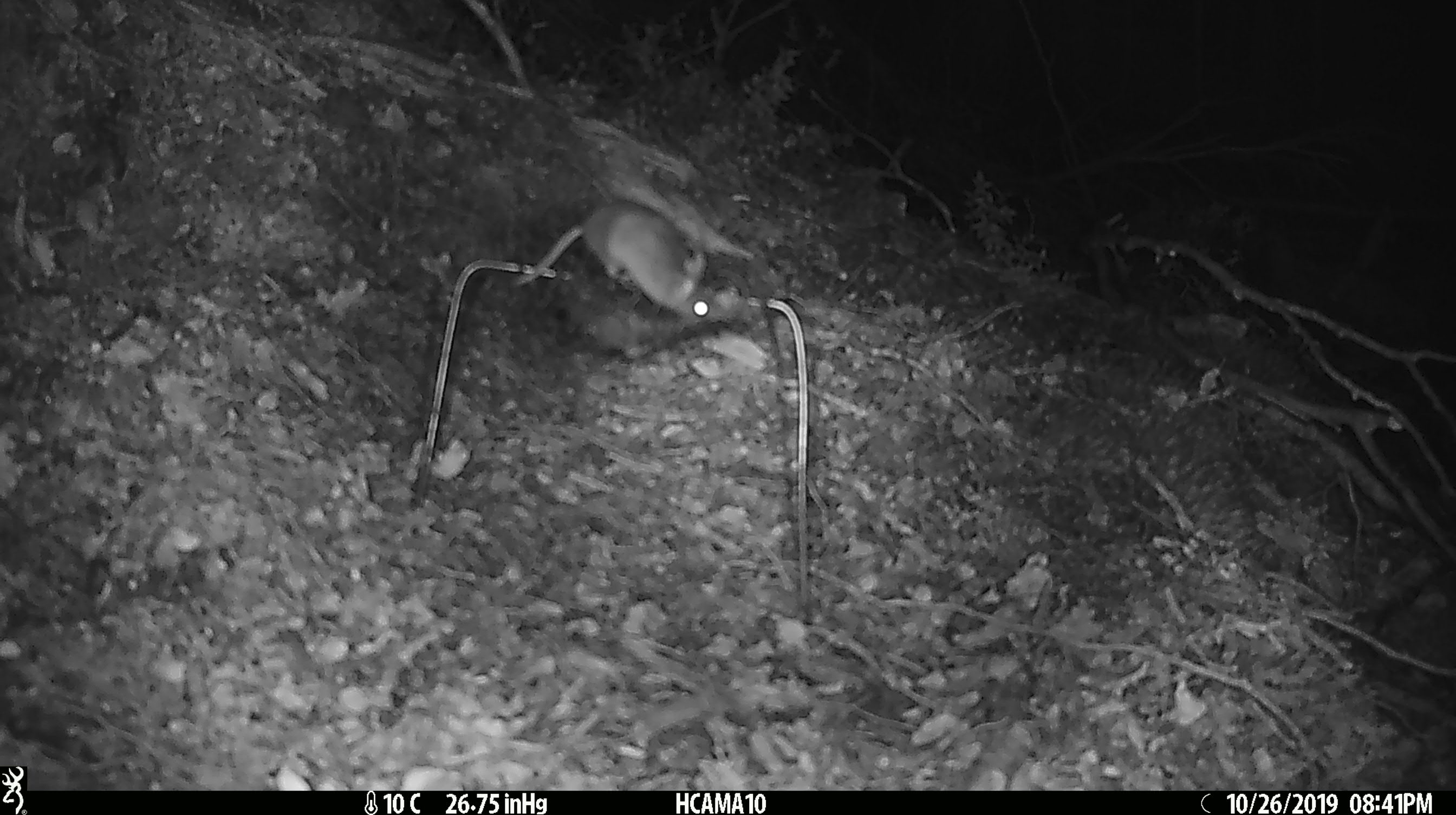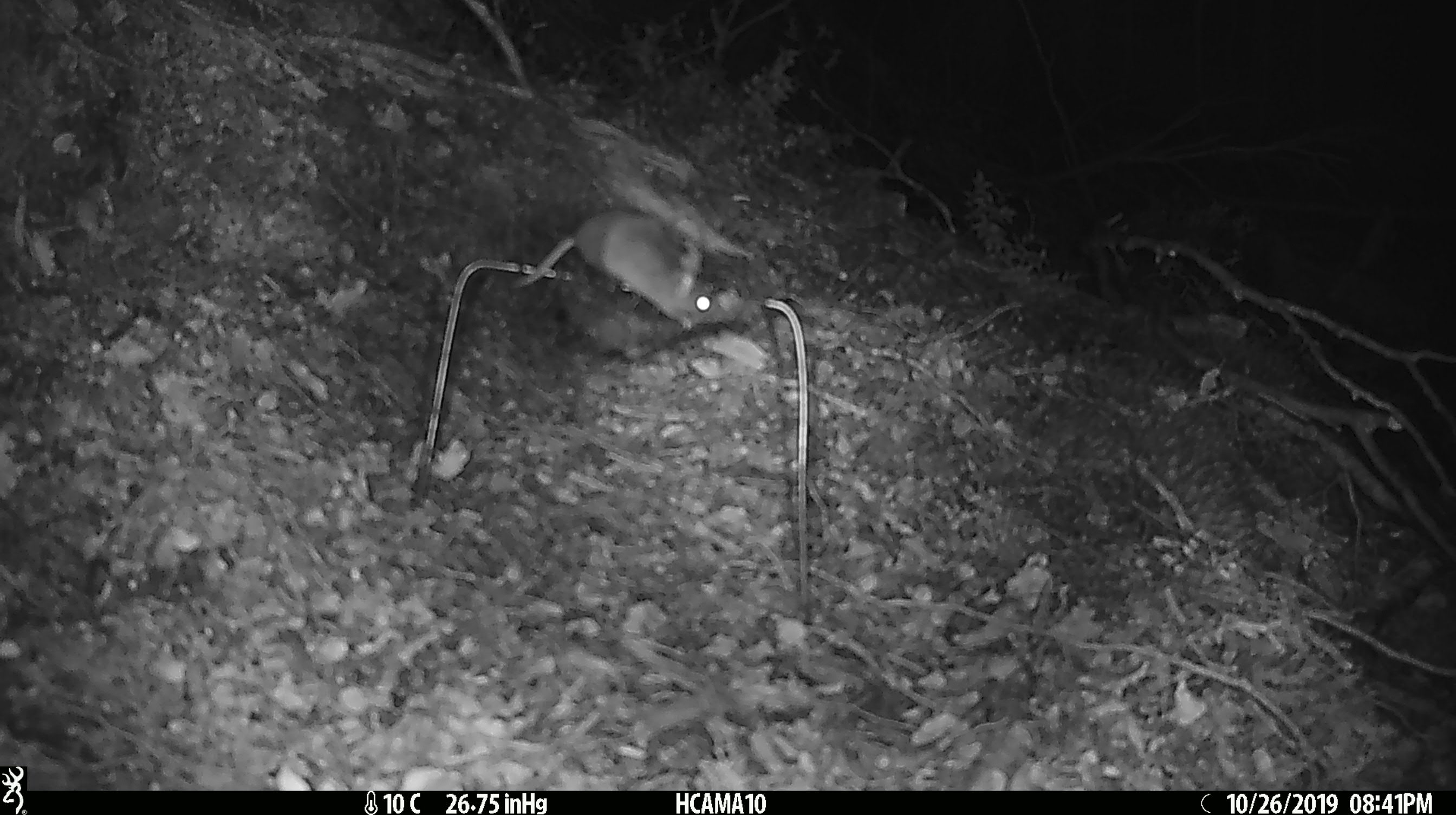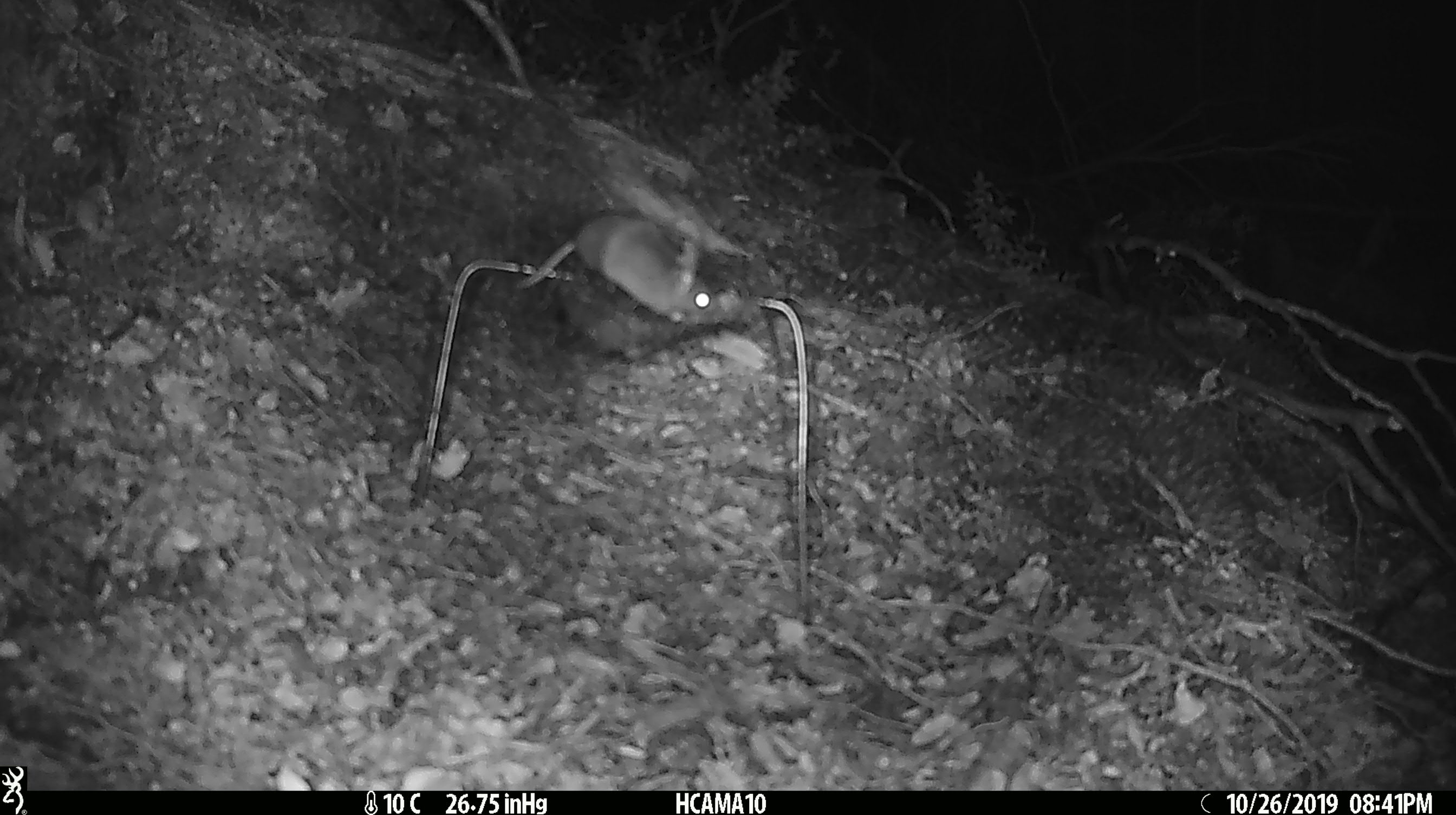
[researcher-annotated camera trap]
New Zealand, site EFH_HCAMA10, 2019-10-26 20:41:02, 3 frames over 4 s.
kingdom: Animalia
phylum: Chordata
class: Mammalia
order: Rodentia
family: Muridae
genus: Mus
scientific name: Mus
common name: mouse